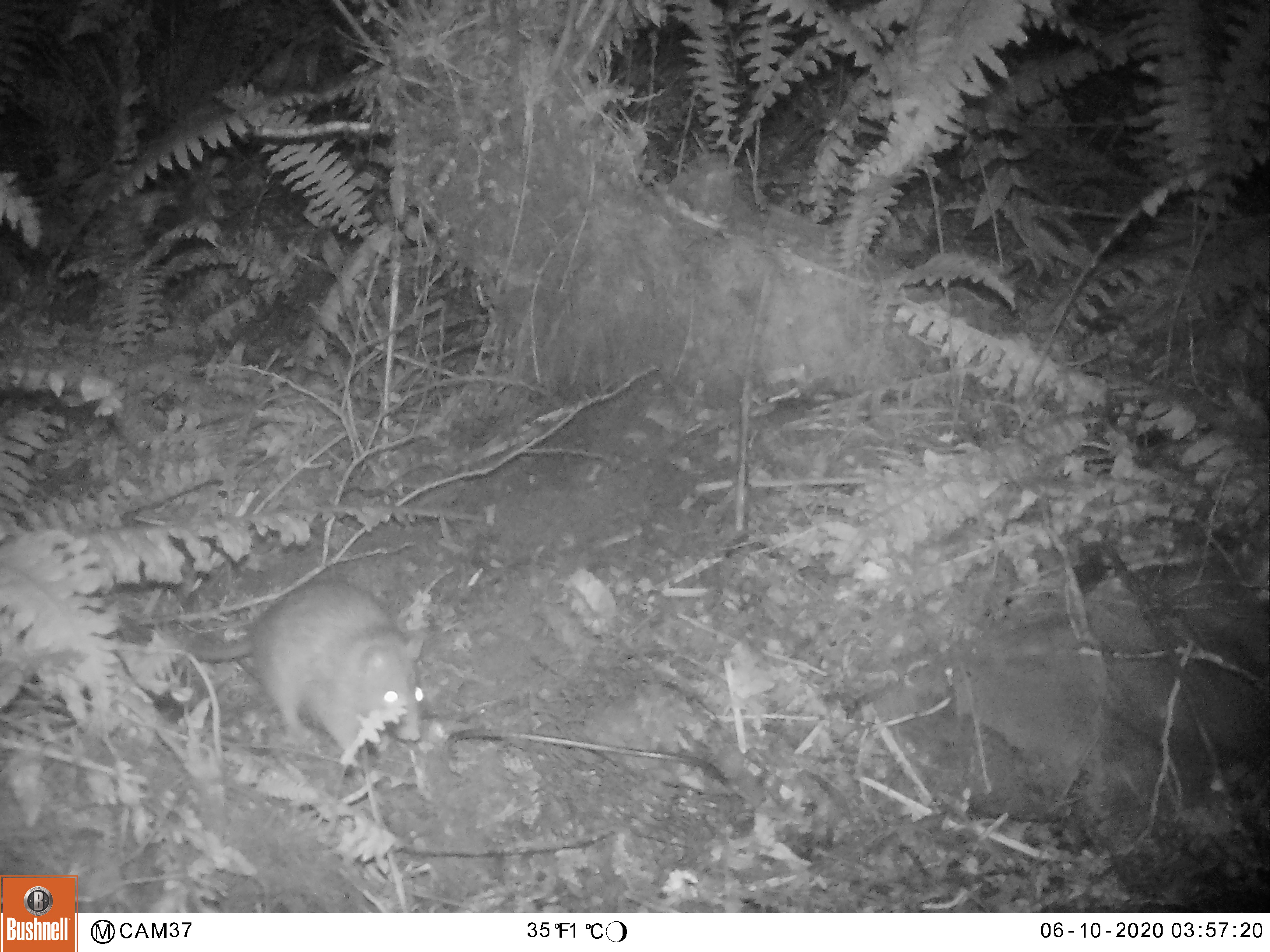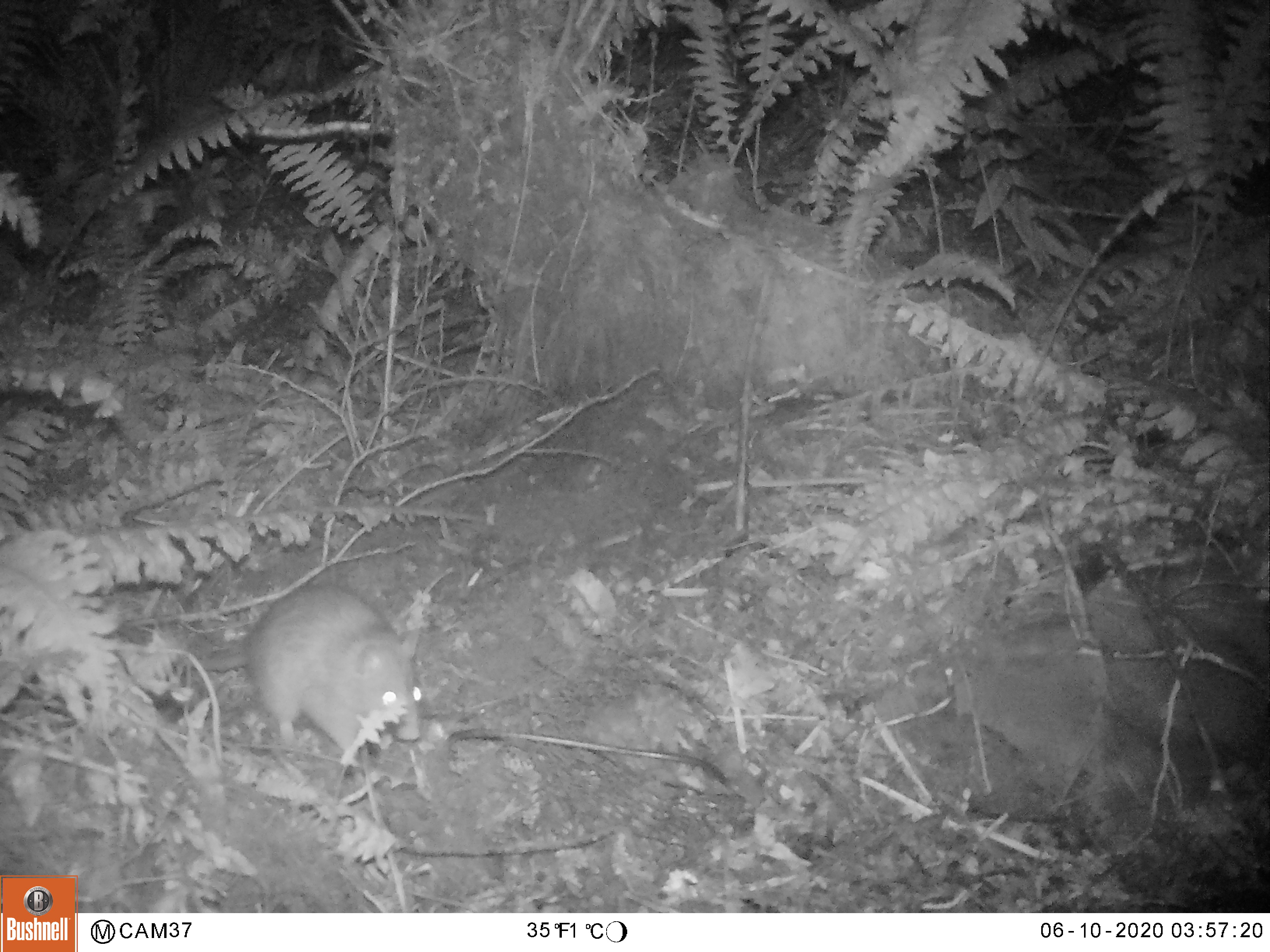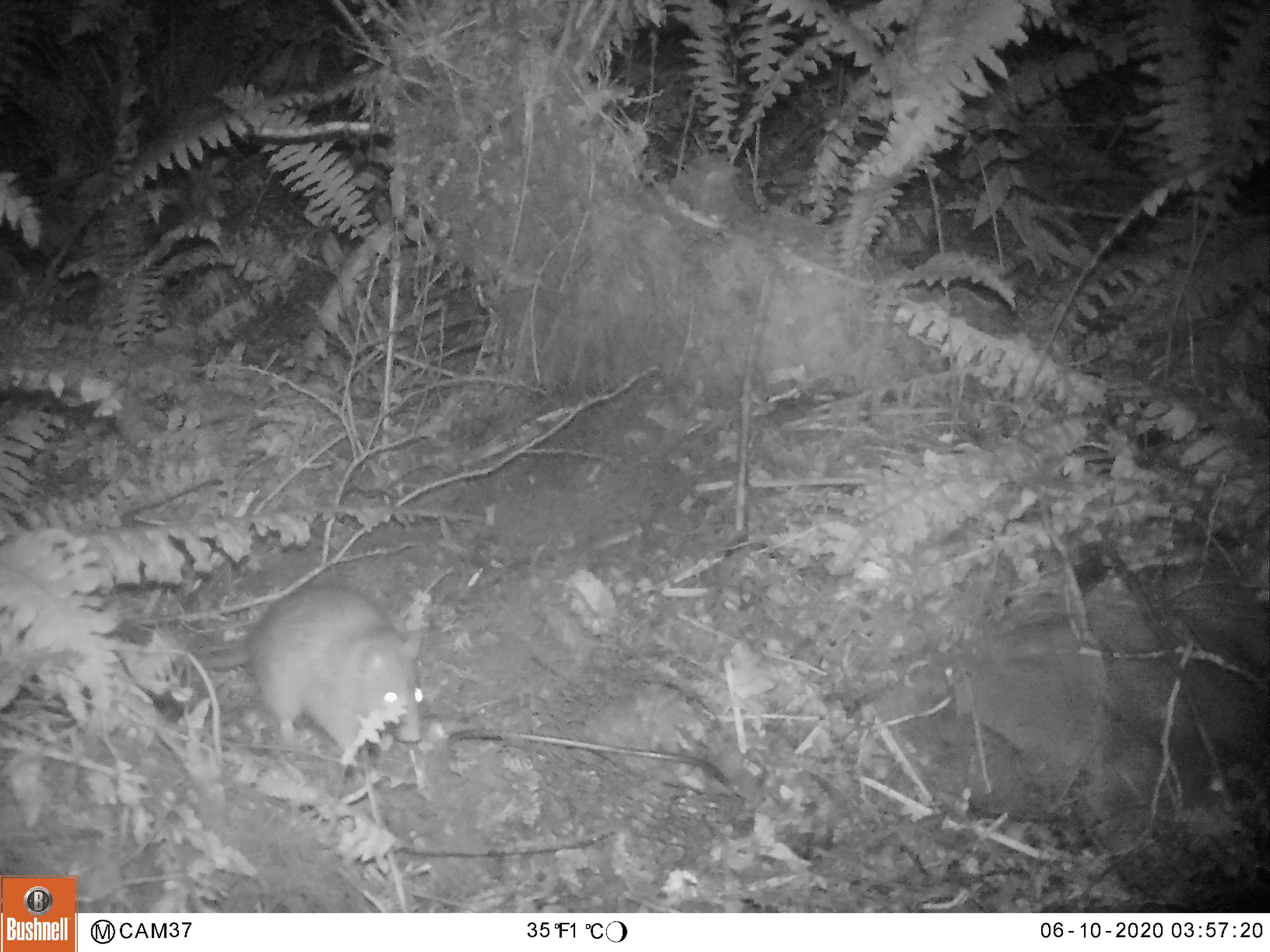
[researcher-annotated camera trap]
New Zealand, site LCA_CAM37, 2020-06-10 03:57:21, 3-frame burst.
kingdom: Animalia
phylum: Chordata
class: Mammalia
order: Rodentia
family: Muridae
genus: Rattus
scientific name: Rattus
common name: rat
Rat (Rattus).